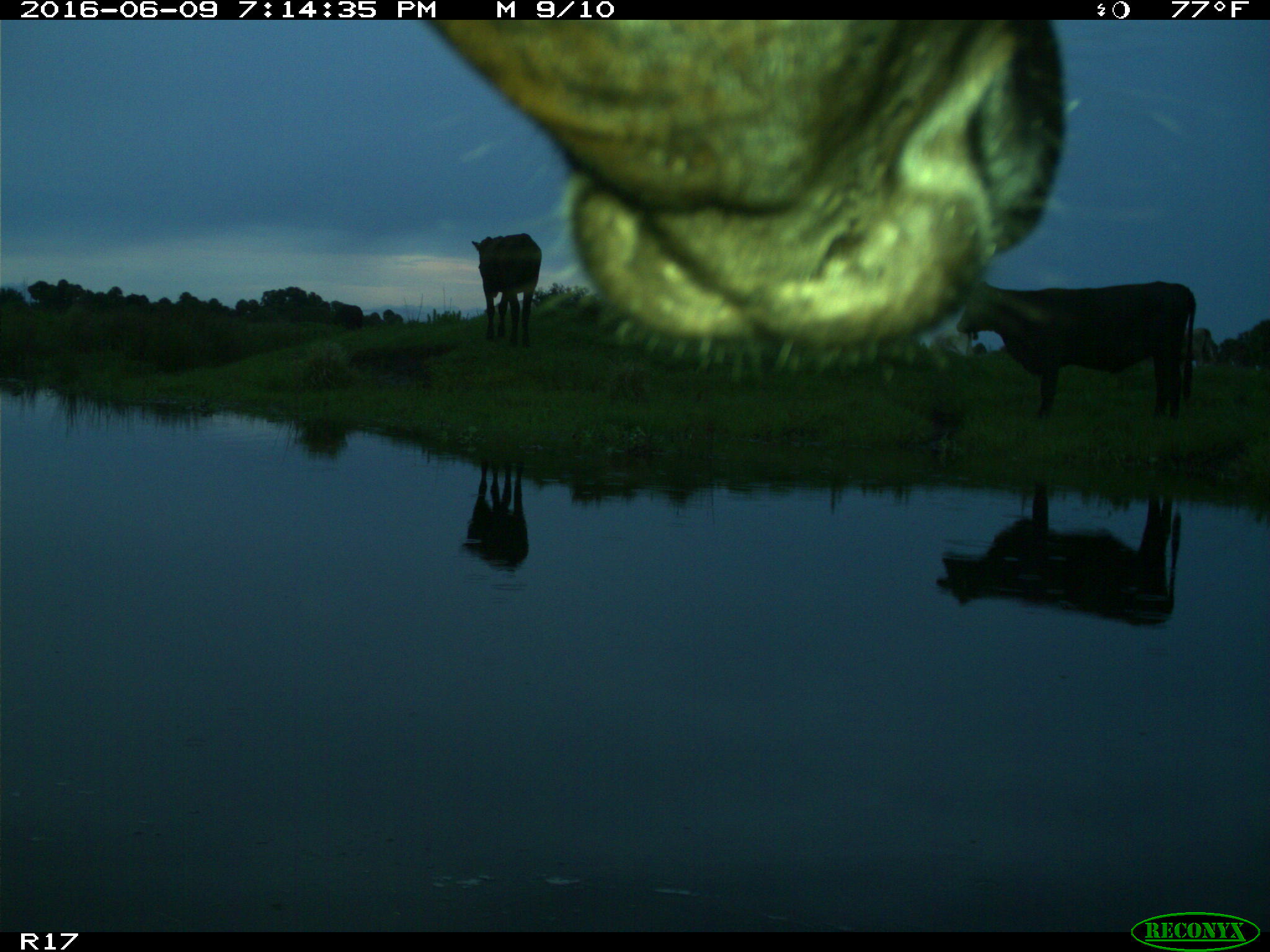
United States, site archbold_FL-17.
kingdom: Animalia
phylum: Chordata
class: Mammalia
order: Artiodactyla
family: Bovidae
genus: Bos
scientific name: Bos taurus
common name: domestic cow